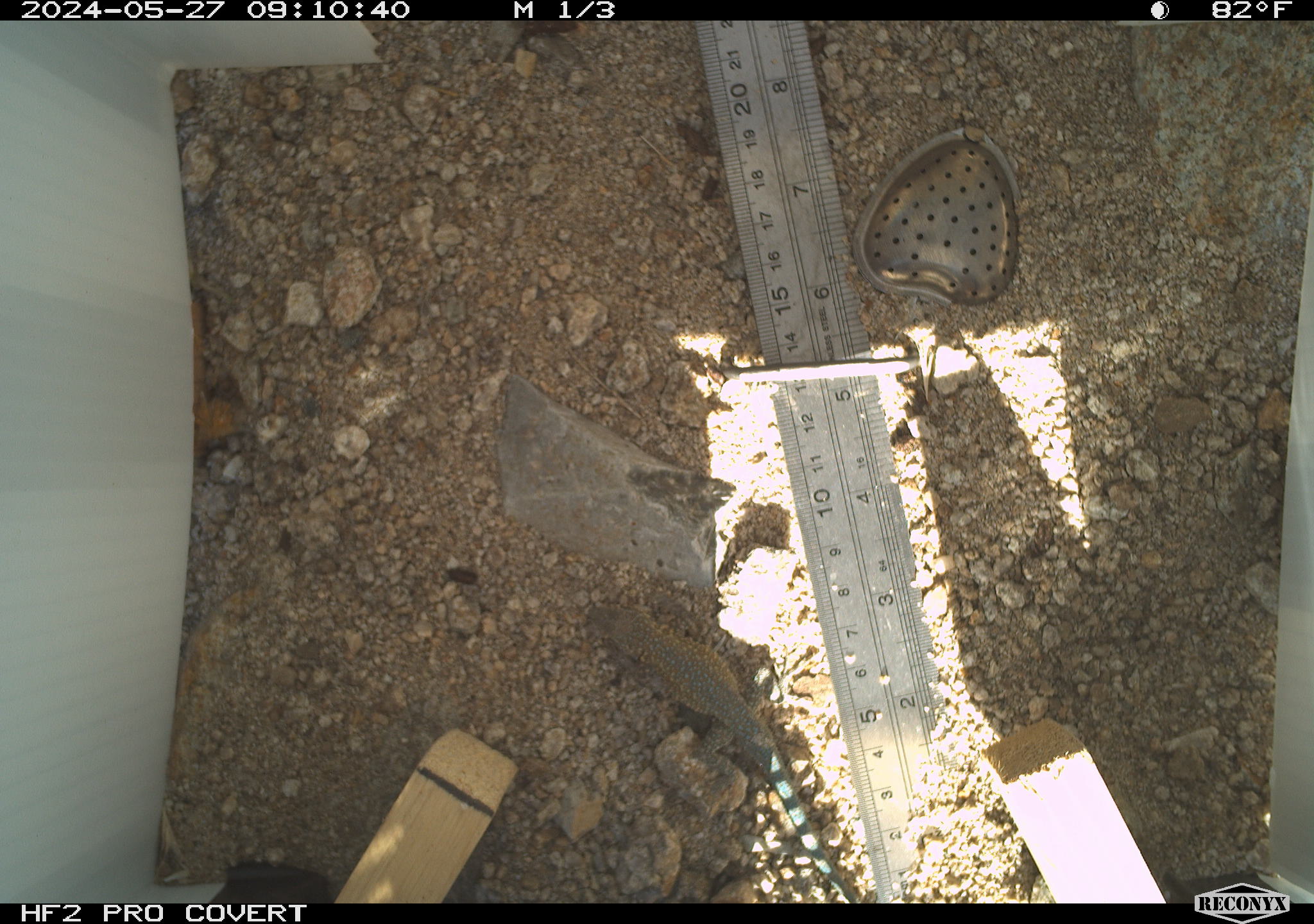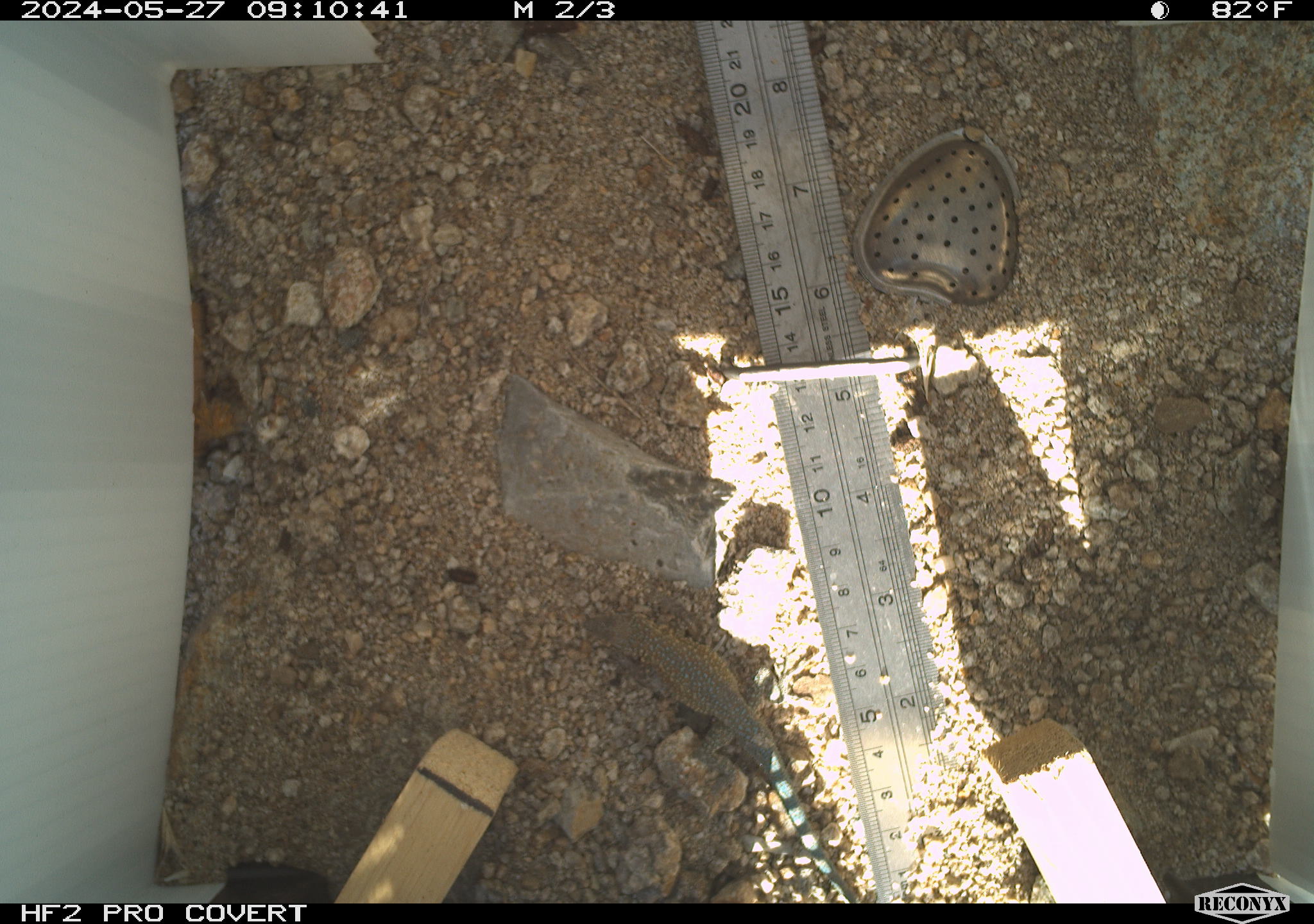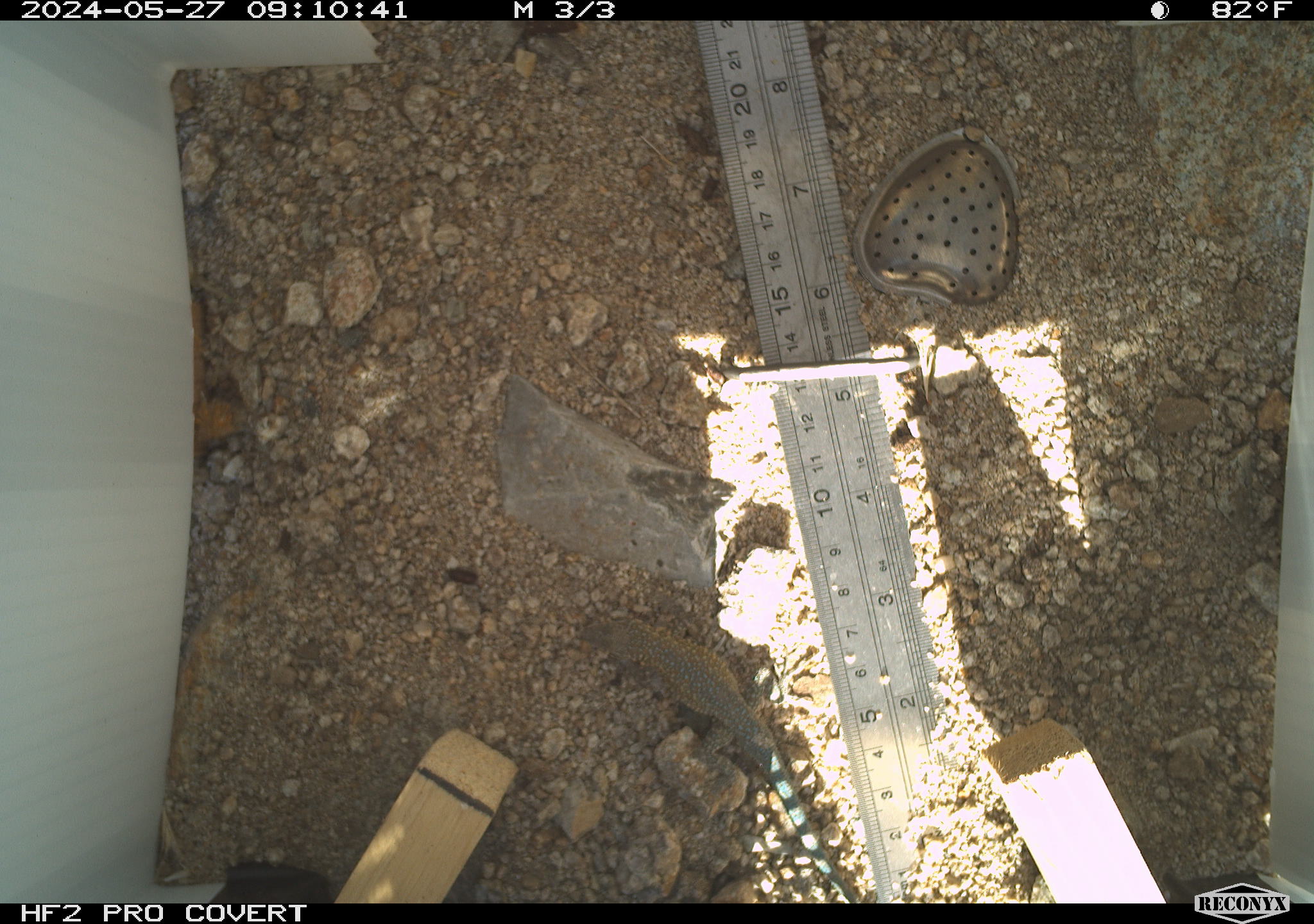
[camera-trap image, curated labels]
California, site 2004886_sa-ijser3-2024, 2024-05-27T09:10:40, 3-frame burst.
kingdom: Animalia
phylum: Chordata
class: Reptilia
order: Squamata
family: Phrynosomatidae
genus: Uta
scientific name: Uta stansburiana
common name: common side-blotched lizard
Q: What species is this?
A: Common side-blotched lizard (Uta stansburiana).